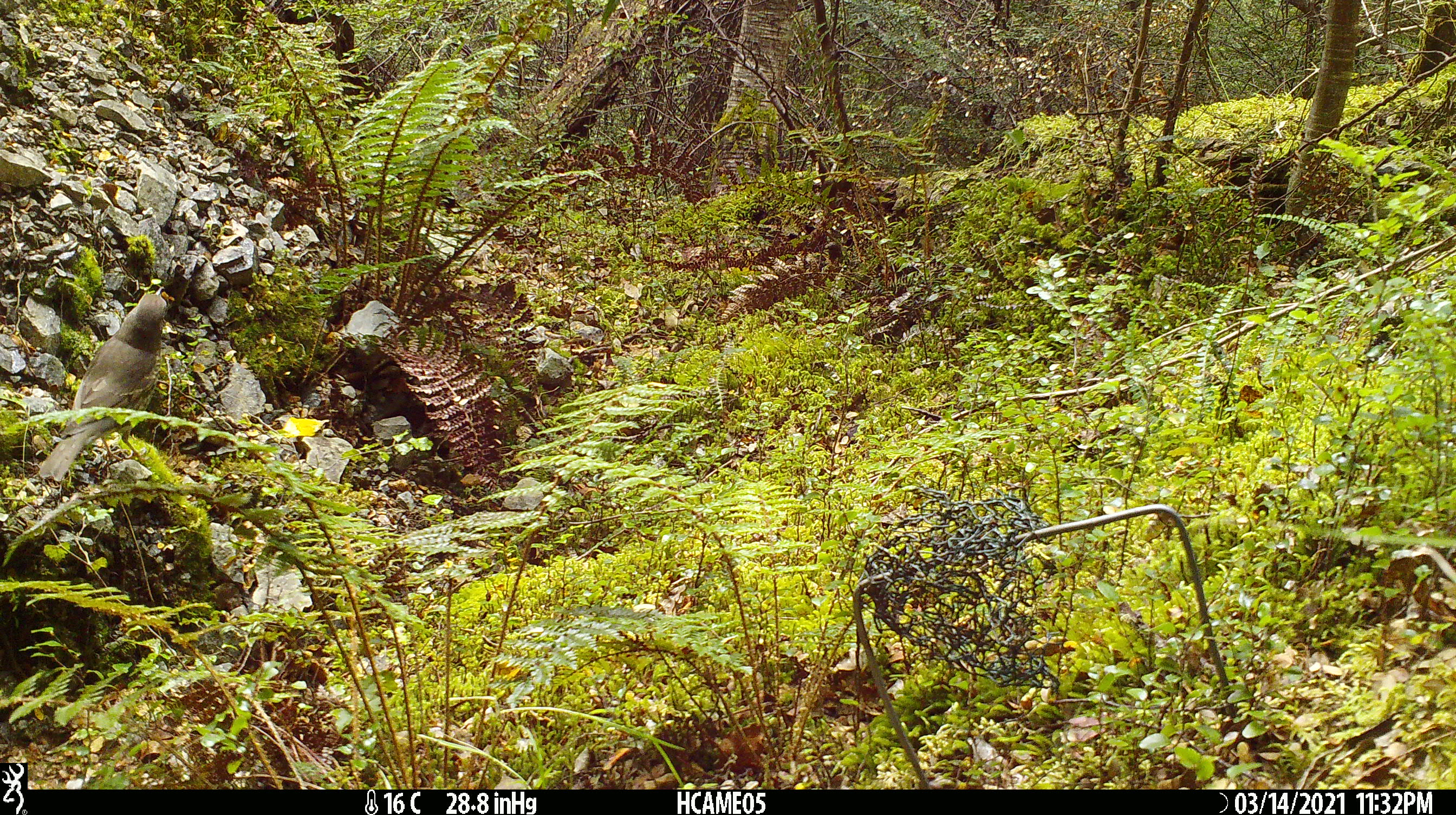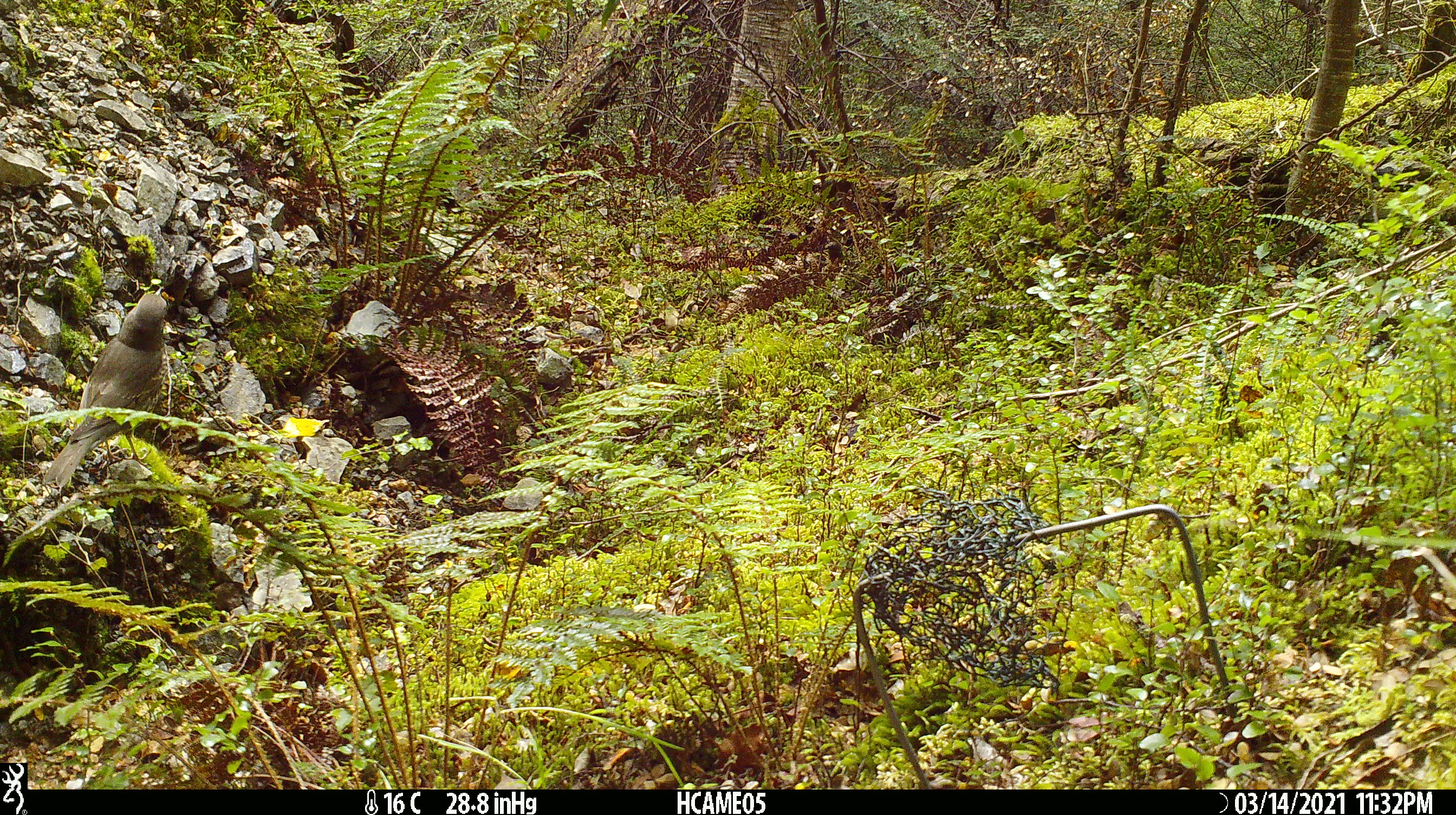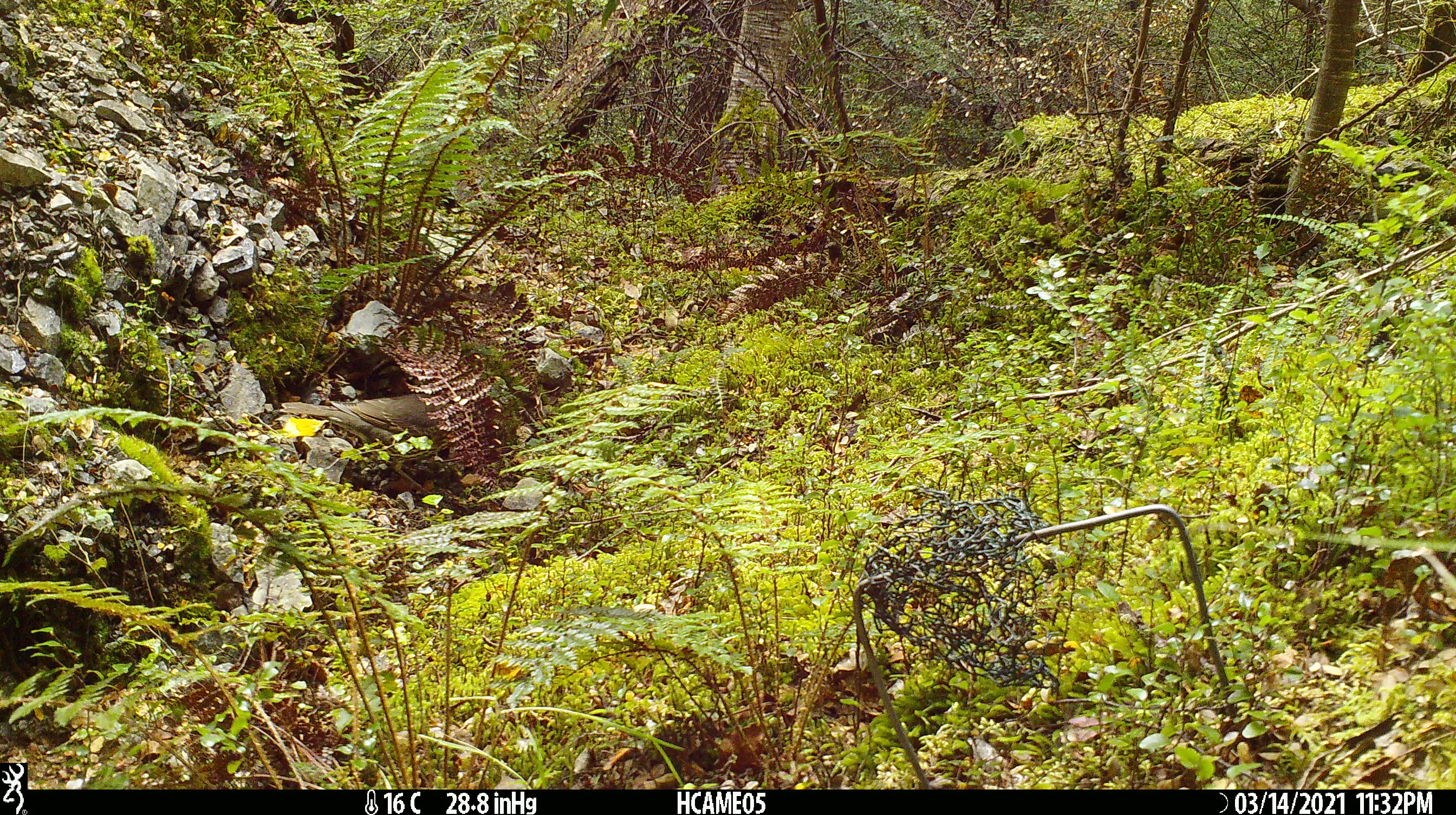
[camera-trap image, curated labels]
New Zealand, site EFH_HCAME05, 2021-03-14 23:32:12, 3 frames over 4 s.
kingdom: Animalia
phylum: Chordata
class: Aves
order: Passeriformes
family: Turdidae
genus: Turdus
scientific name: Turdus philomelos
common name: song thrush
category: thrush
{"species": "thrush (song thrush) (Turdus philomelos)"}